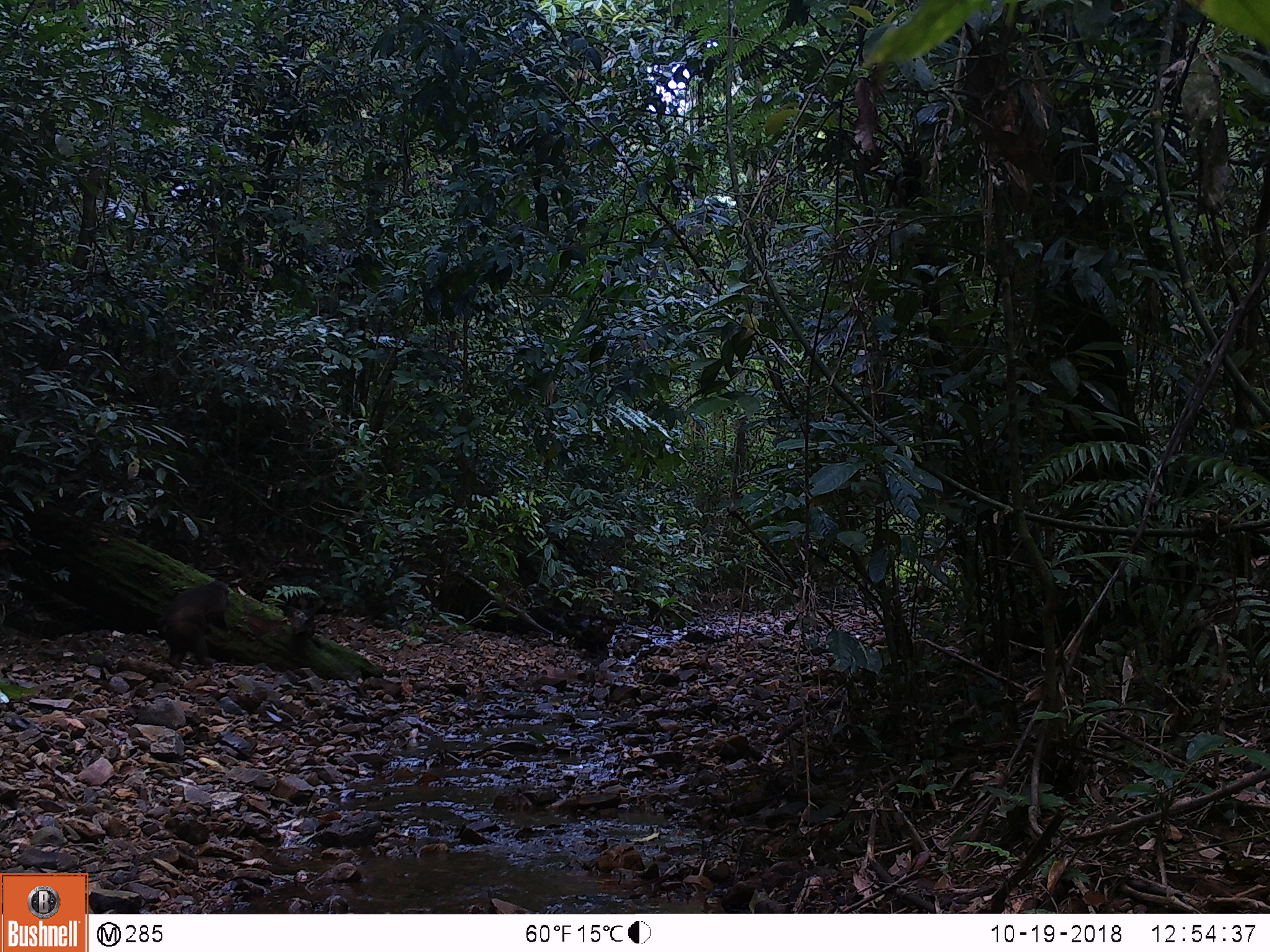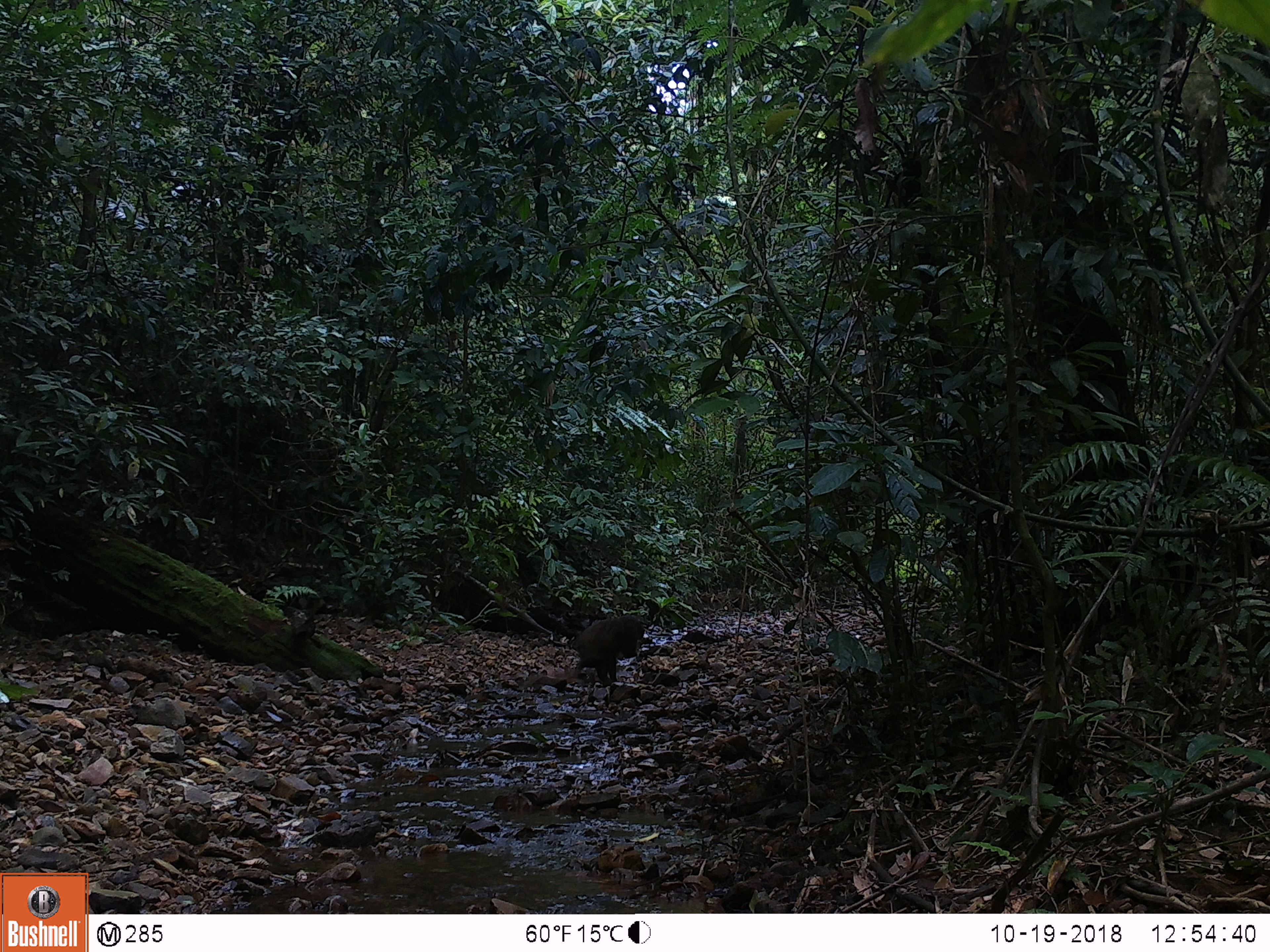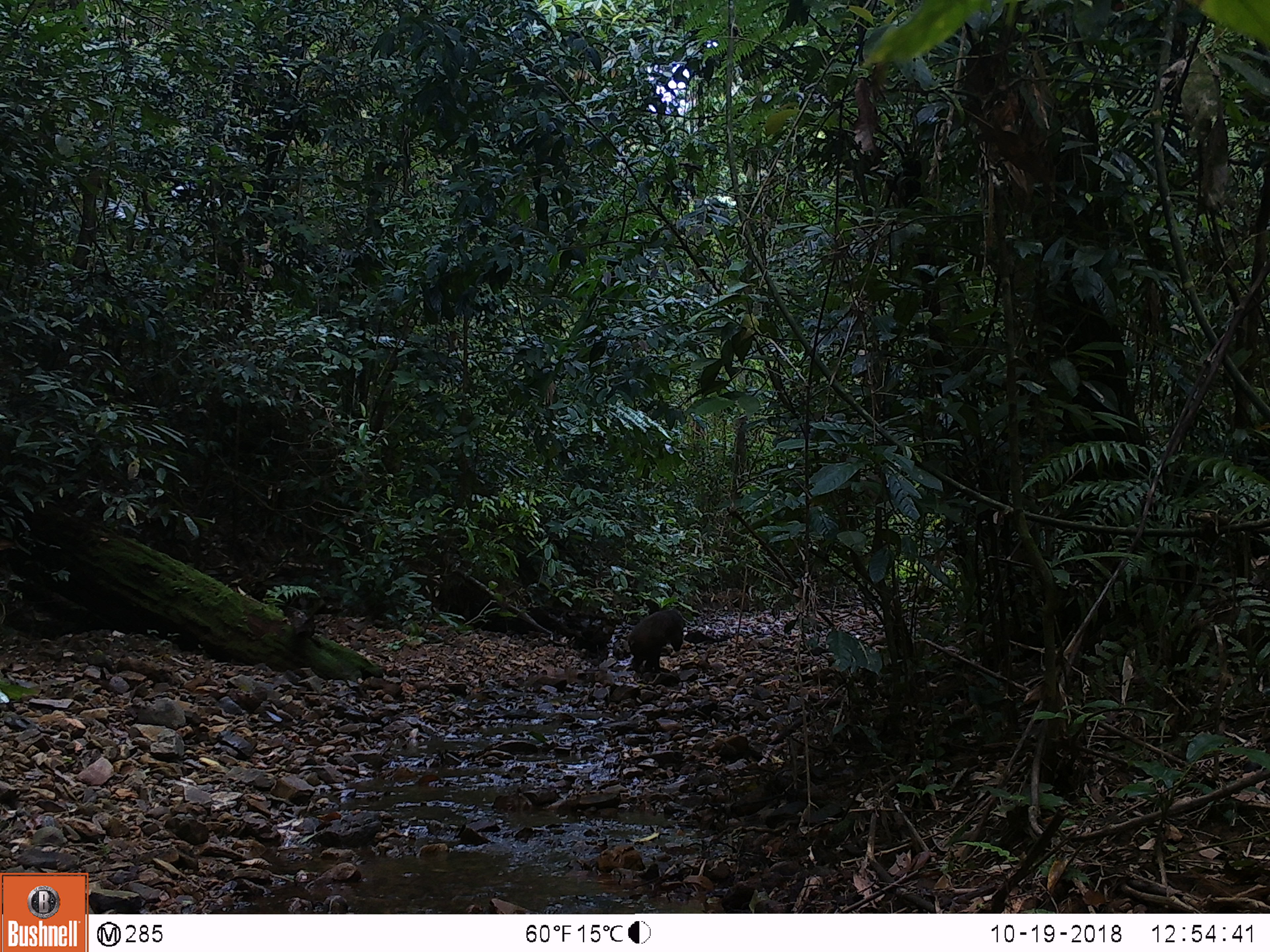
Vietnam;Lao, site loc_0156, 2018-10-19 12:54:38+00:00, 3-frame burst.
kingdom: Animalia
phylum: Chordata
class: Mammalia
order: Primates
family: Cercopithecidae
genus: Macaca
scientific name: Macaca arctoides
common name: stump-tailed macaque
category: stump tailed macaque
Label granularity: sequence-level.